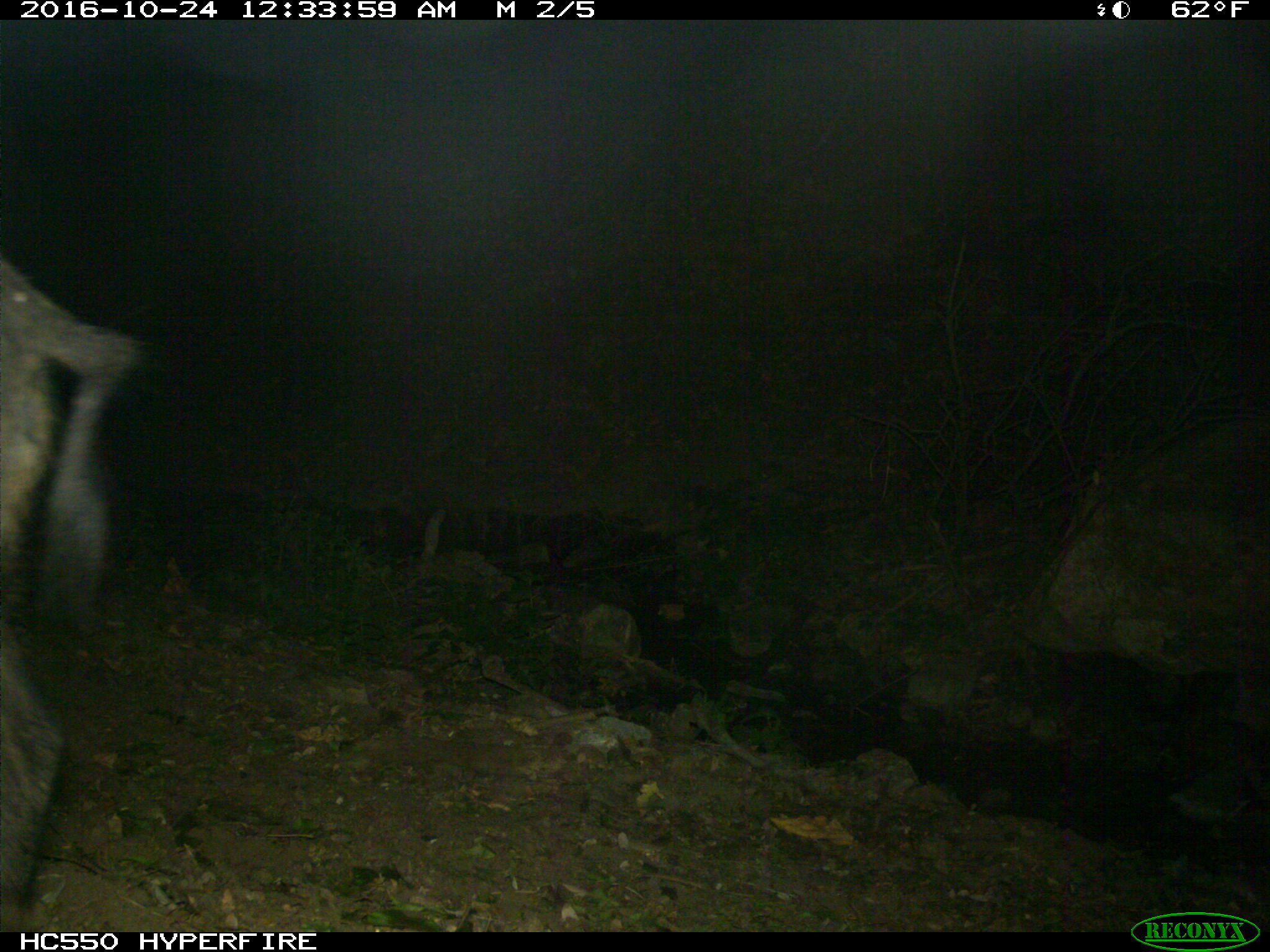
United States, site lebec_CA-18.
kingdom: Animalia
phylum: Chordata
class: Mammalia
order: Artiodactyla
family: Suidae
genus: Sus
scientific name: Sus scrofa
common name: wild boar